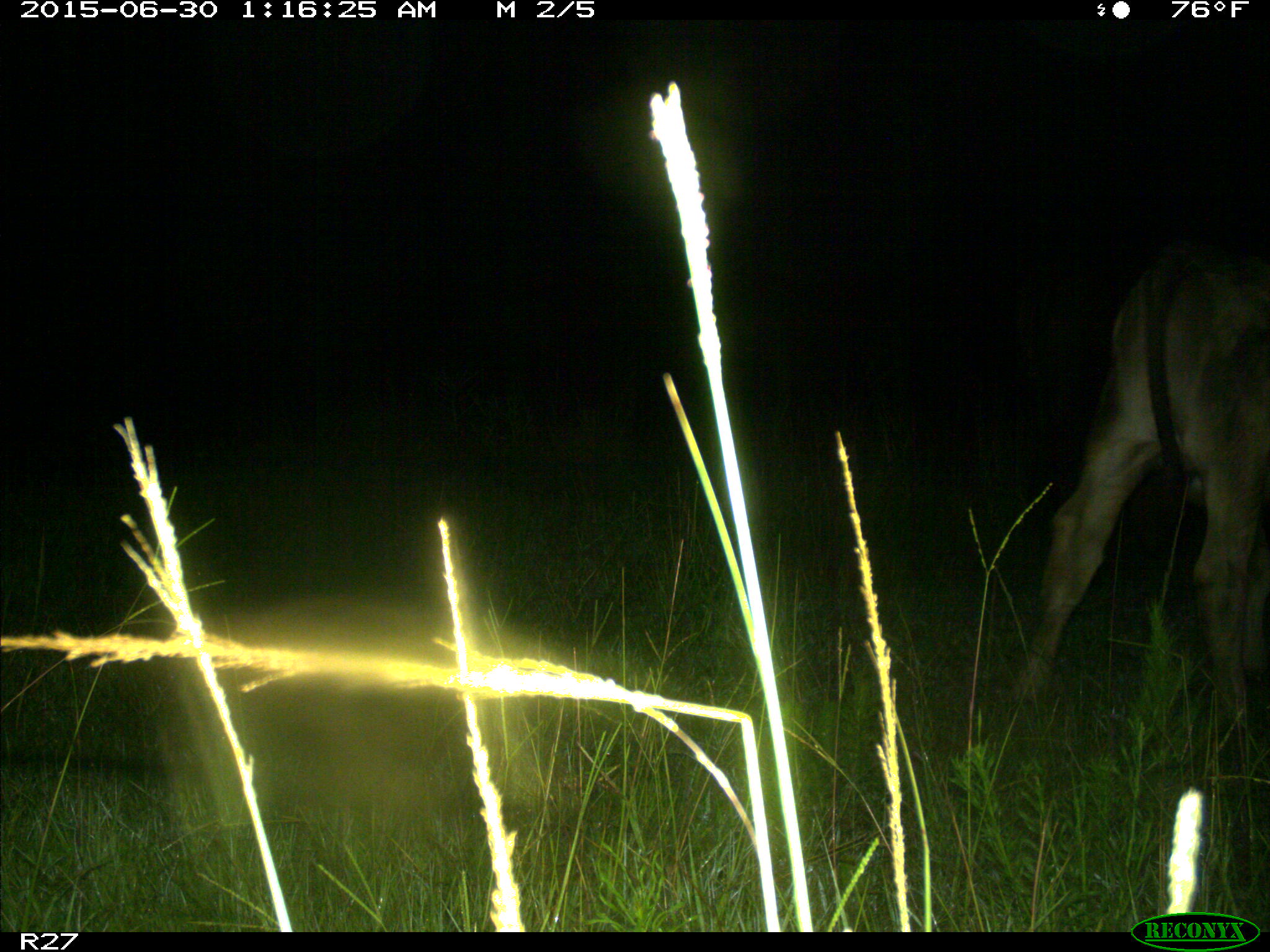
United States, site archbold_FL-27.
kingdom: Animalia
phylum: Chordata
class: Mammalia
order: Artiodactyla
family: Bovidae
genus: Bos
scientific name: Bos taurus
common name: domestic cow